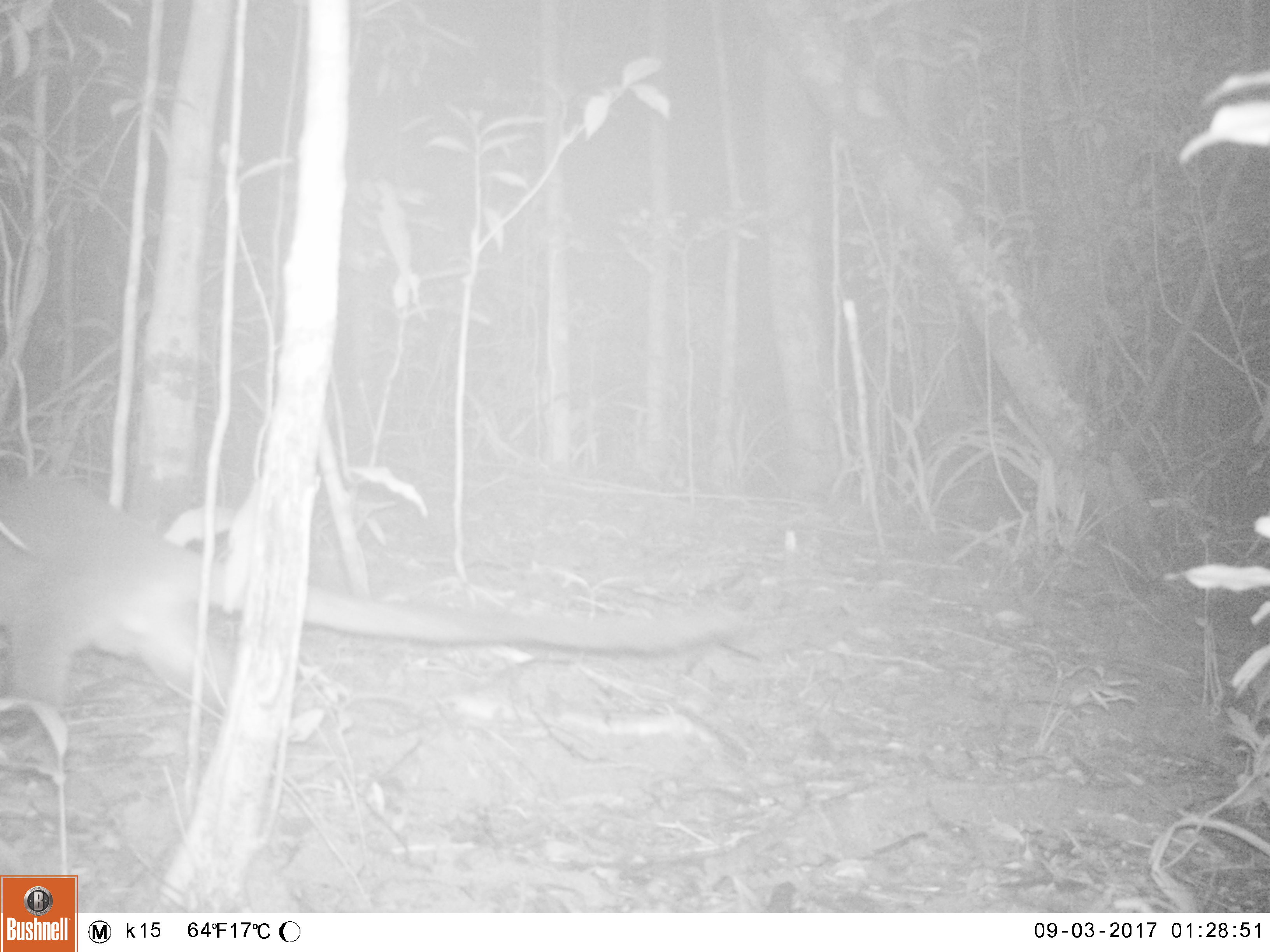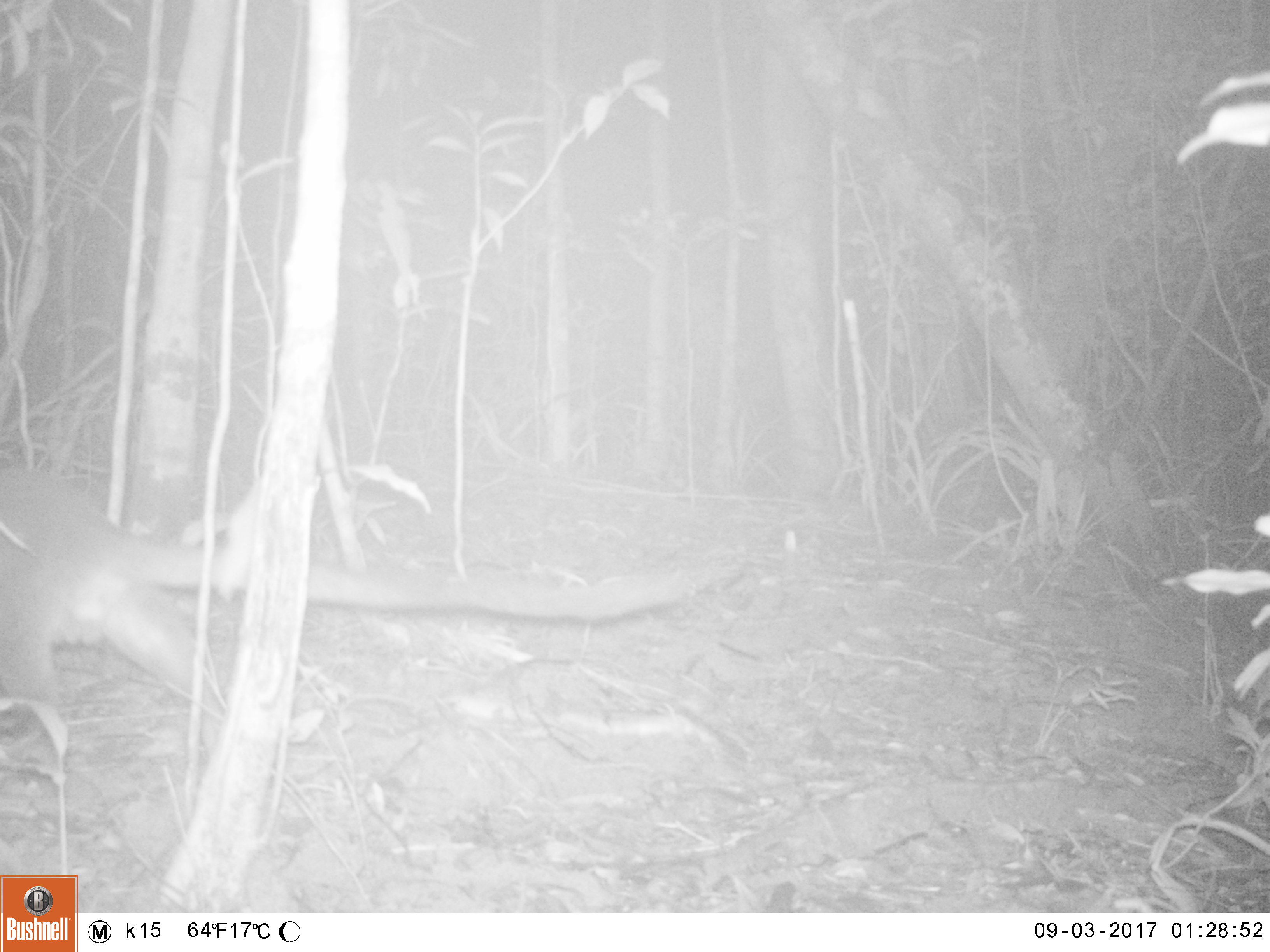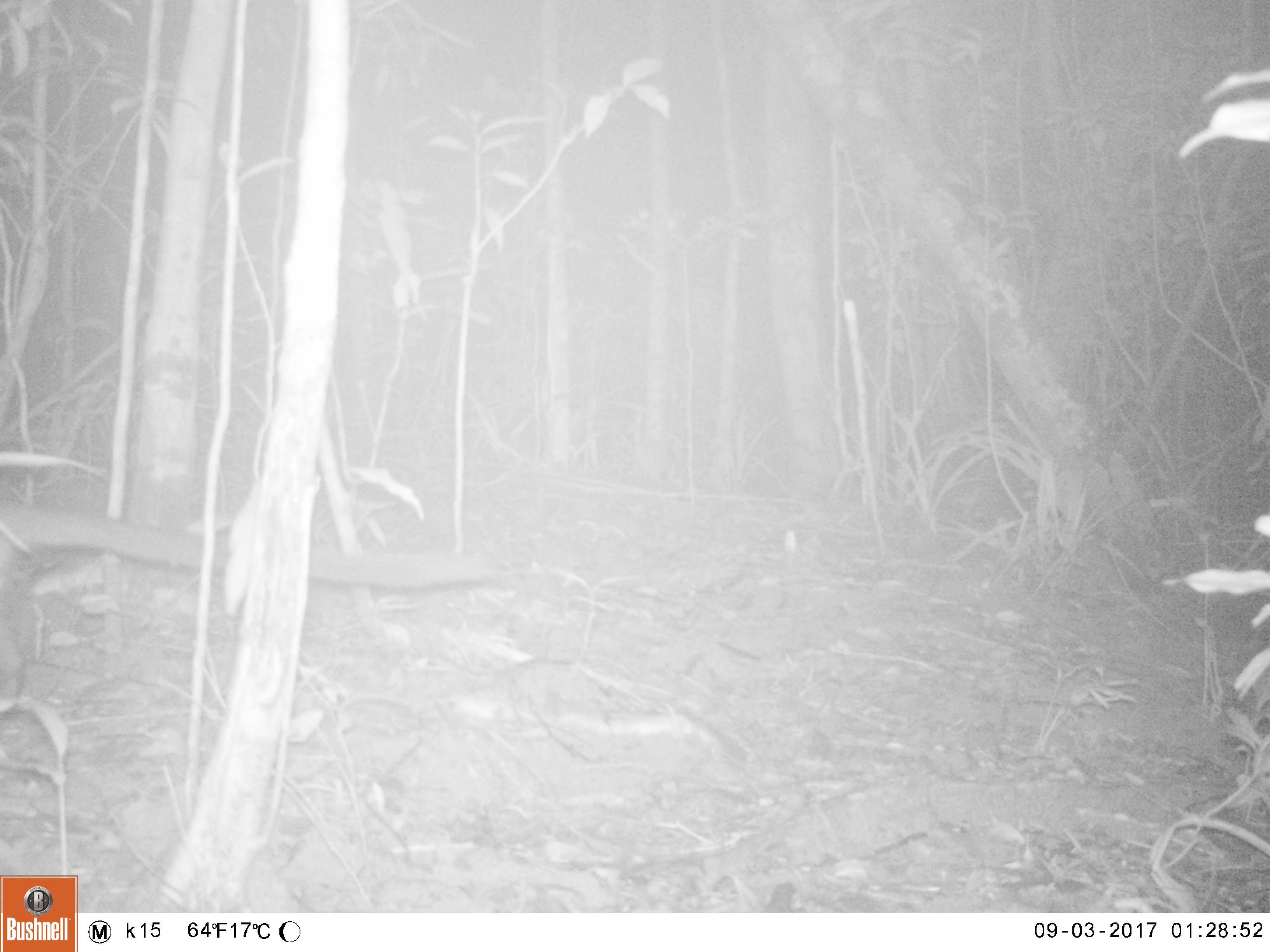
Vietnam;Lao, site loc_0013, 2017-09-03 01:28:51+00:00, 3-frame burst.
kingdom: Animalia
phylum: Chordata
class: Mammalia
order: Carnivora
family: Viverridae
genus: Paguma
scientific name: Paguma larvata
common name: masked palm civet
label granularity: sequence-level